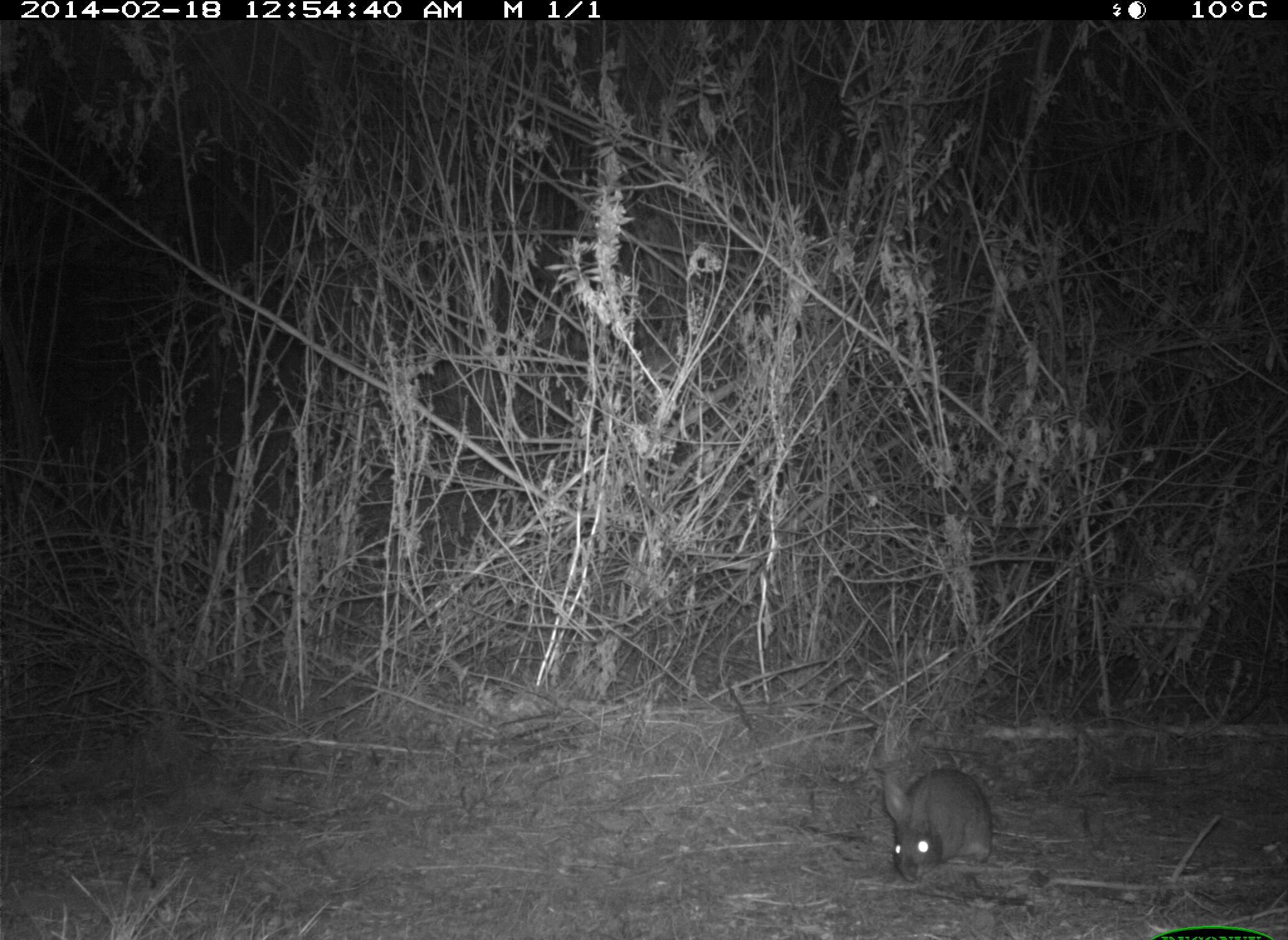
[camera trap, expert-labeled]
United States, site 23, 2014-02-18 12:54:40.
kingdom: Animalia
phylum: Chordata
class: Mammalia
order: Lagomorpha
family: Leporidae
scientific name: Leporidae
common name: rabbits and hares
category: rabbit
Rabbit (rabbits and hares) (Leporidae).